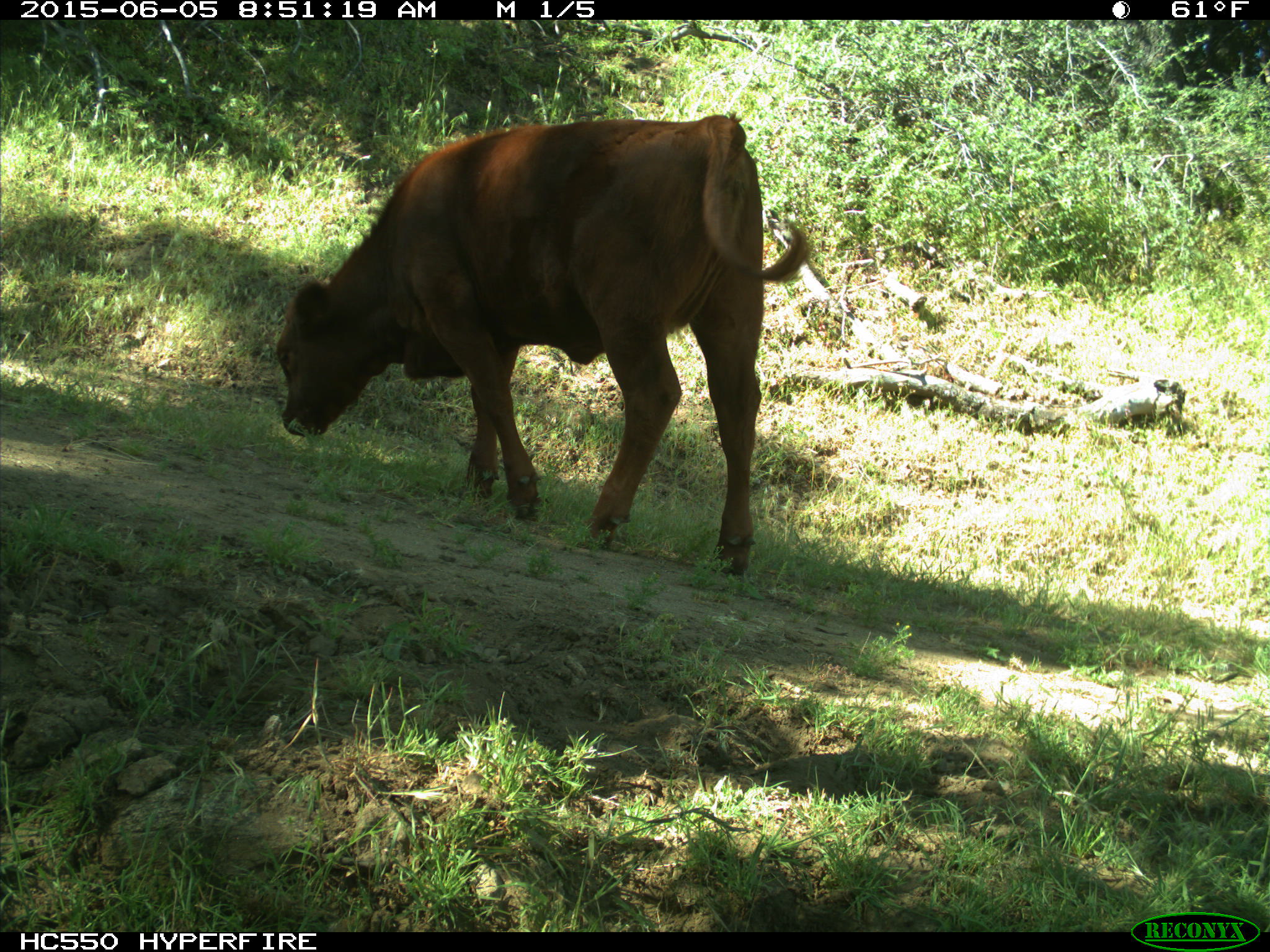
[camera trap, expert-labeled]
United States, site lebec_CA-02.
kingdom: Animalia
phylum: Chordata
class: Mammalia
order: Artiodactyla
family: Bovidae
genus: Bos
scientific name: Bos taurus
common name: domestic cow